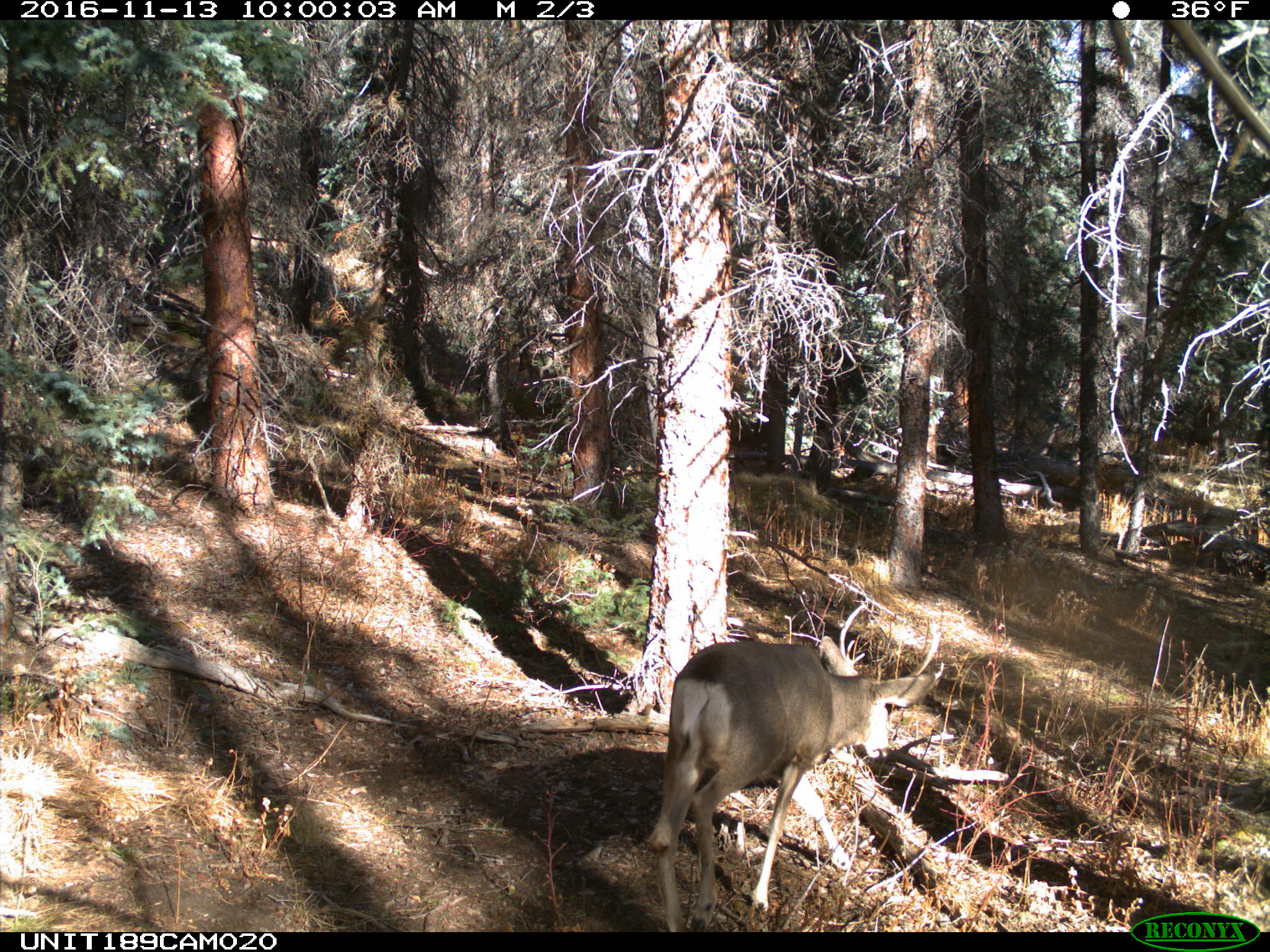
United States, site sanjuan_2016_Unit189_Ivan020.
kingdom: Animalia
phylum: Chordata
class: Mammalia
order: Artiodactyla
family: Cervidae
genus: Odocoileus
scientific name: Odocoileus hemionus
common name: mule deer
Odocoileus hemionus (mule deer).